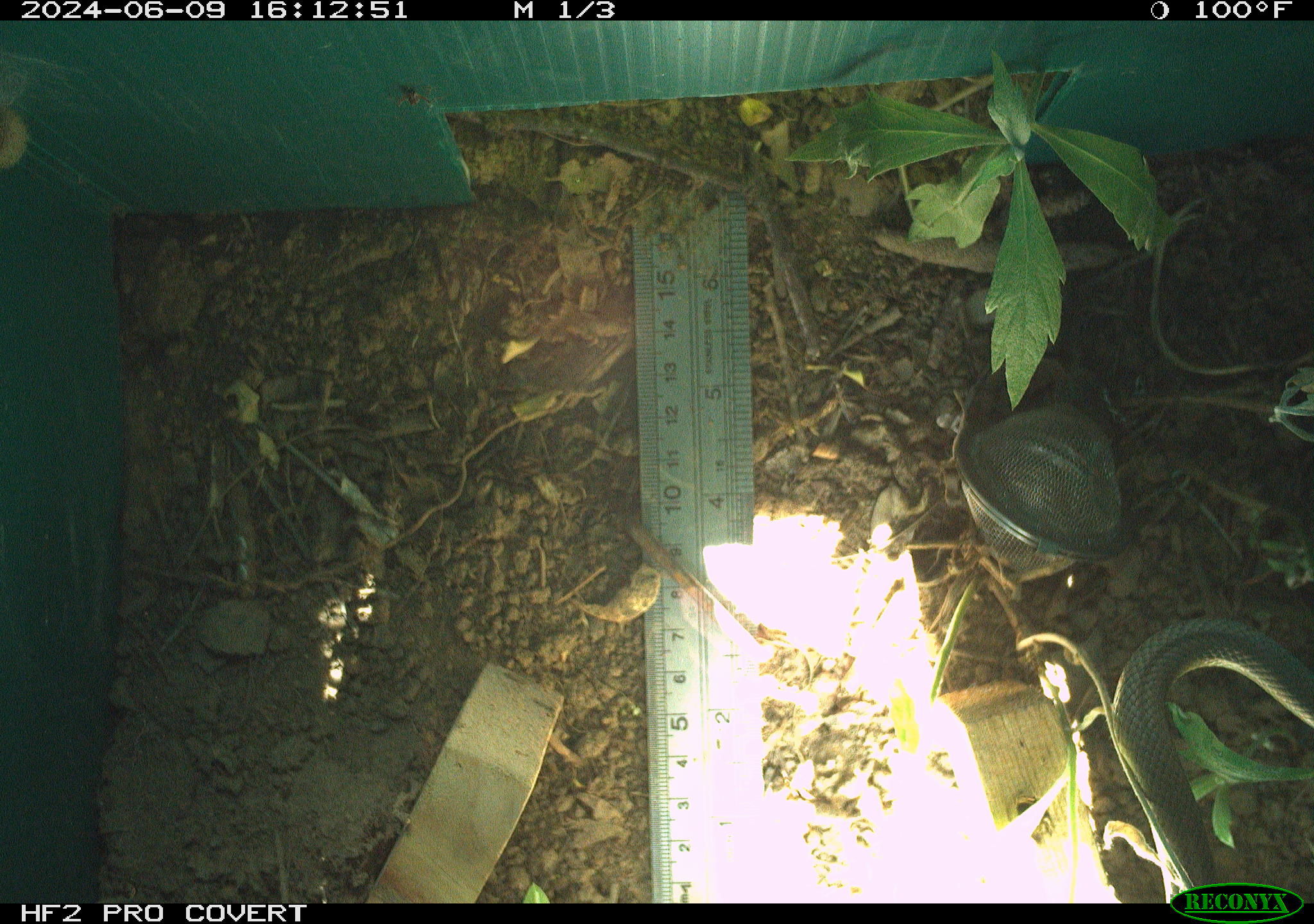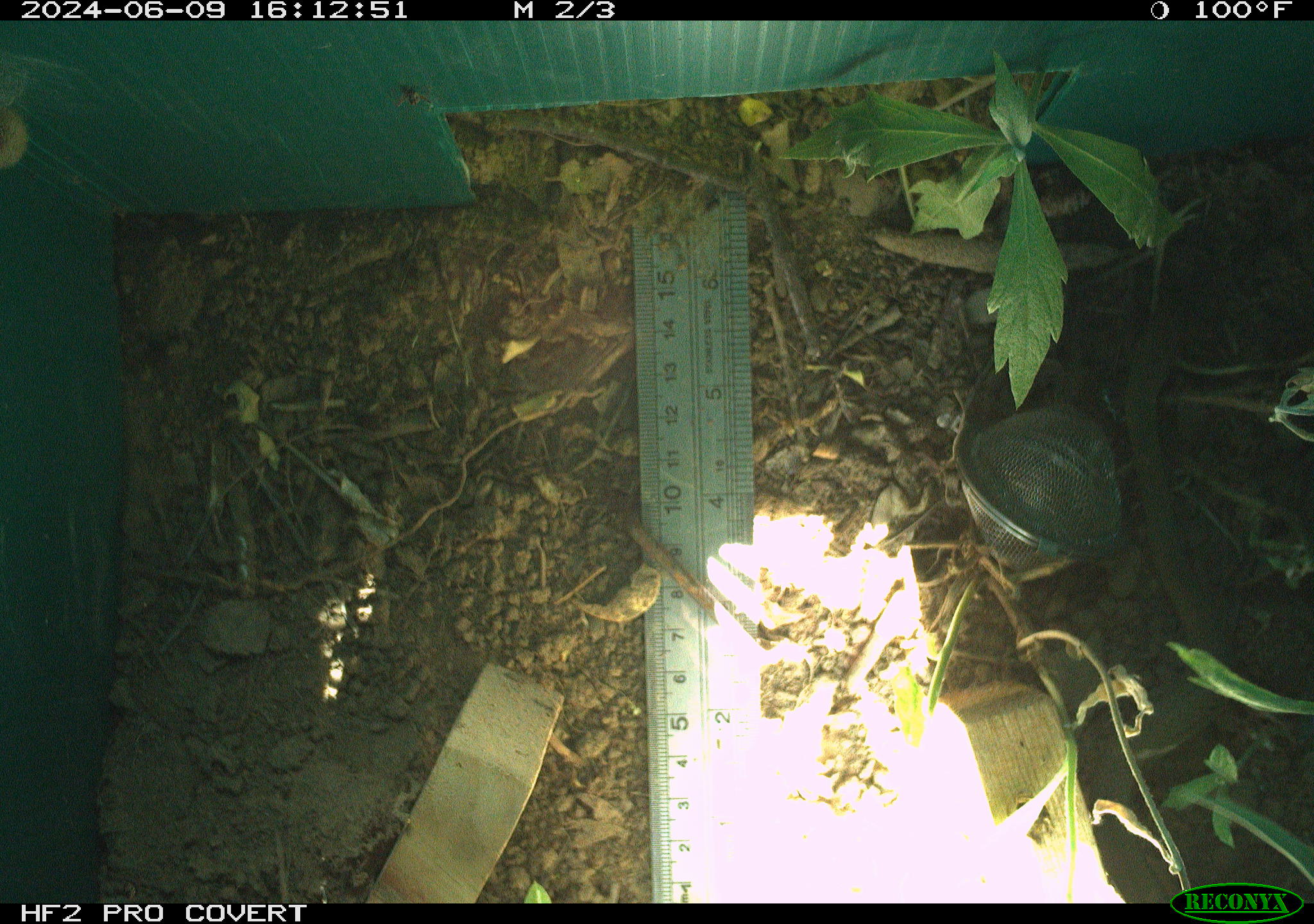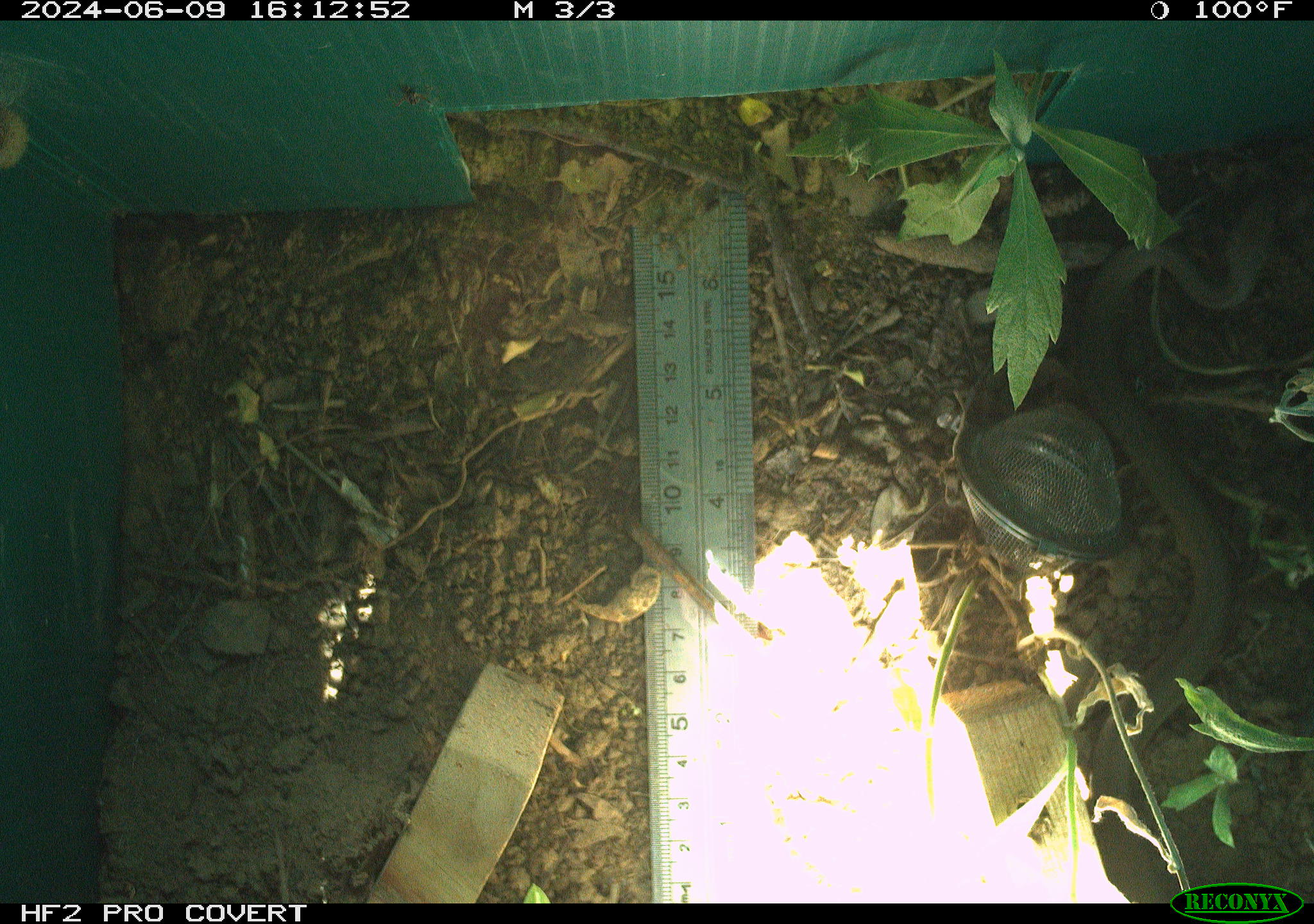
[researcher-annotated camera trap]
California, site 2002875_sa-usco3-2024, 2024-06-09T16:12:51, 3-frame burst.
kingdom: Animalia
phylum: Chordata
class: Reptilia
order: Squamata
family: Colubridae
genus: Coluber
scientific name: Coluber constrictor mormon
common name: western yellow-bellied racer